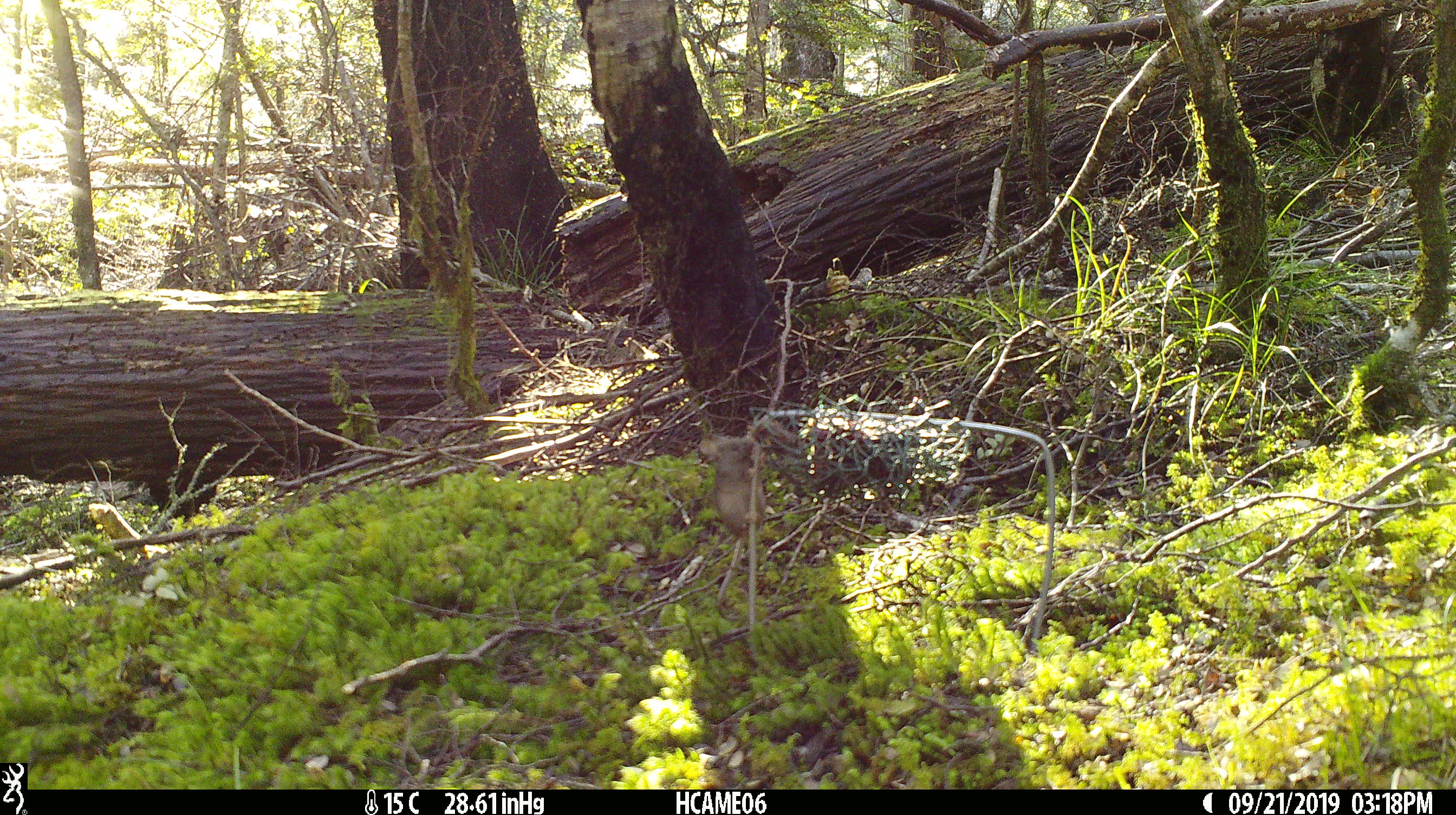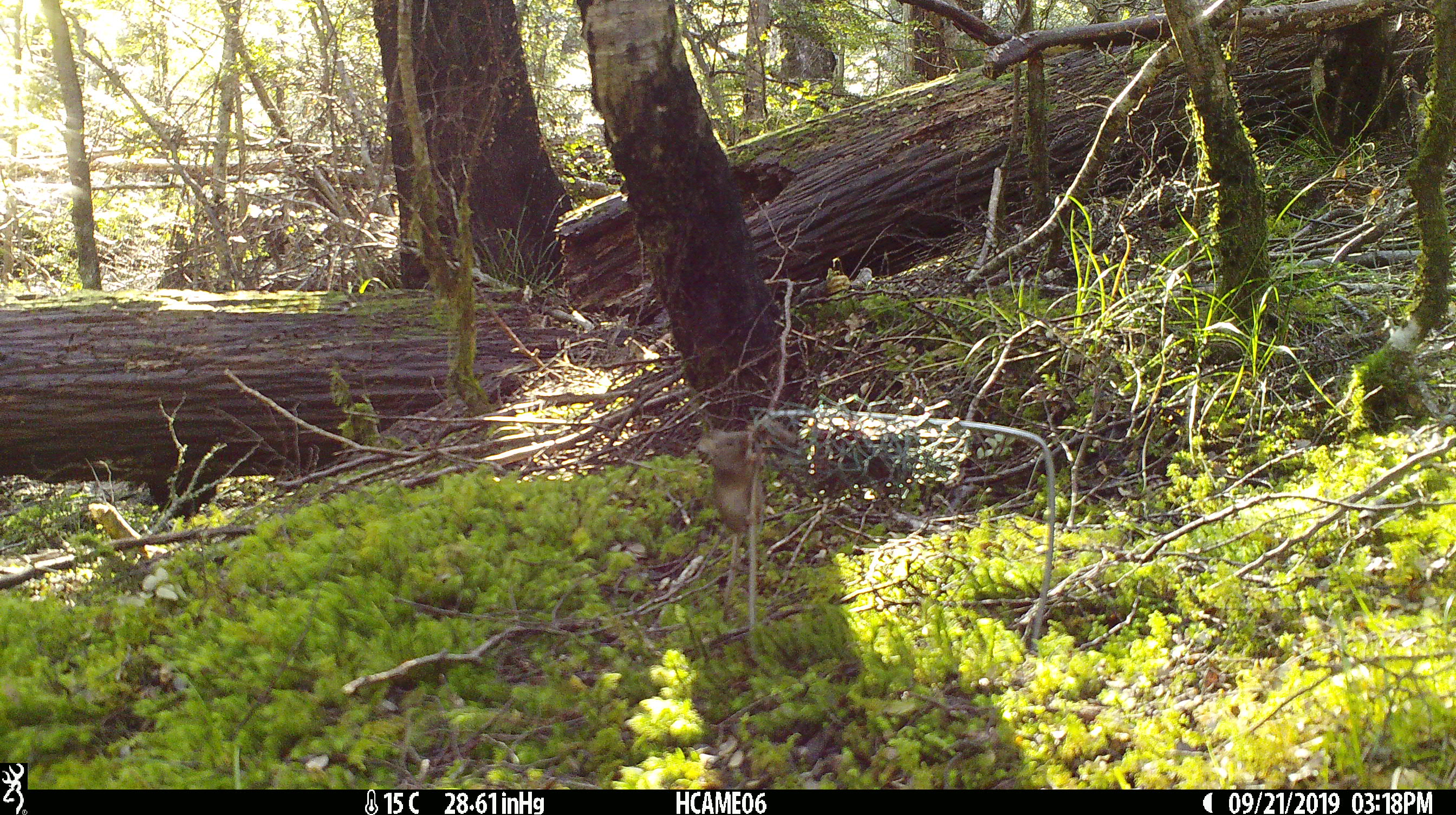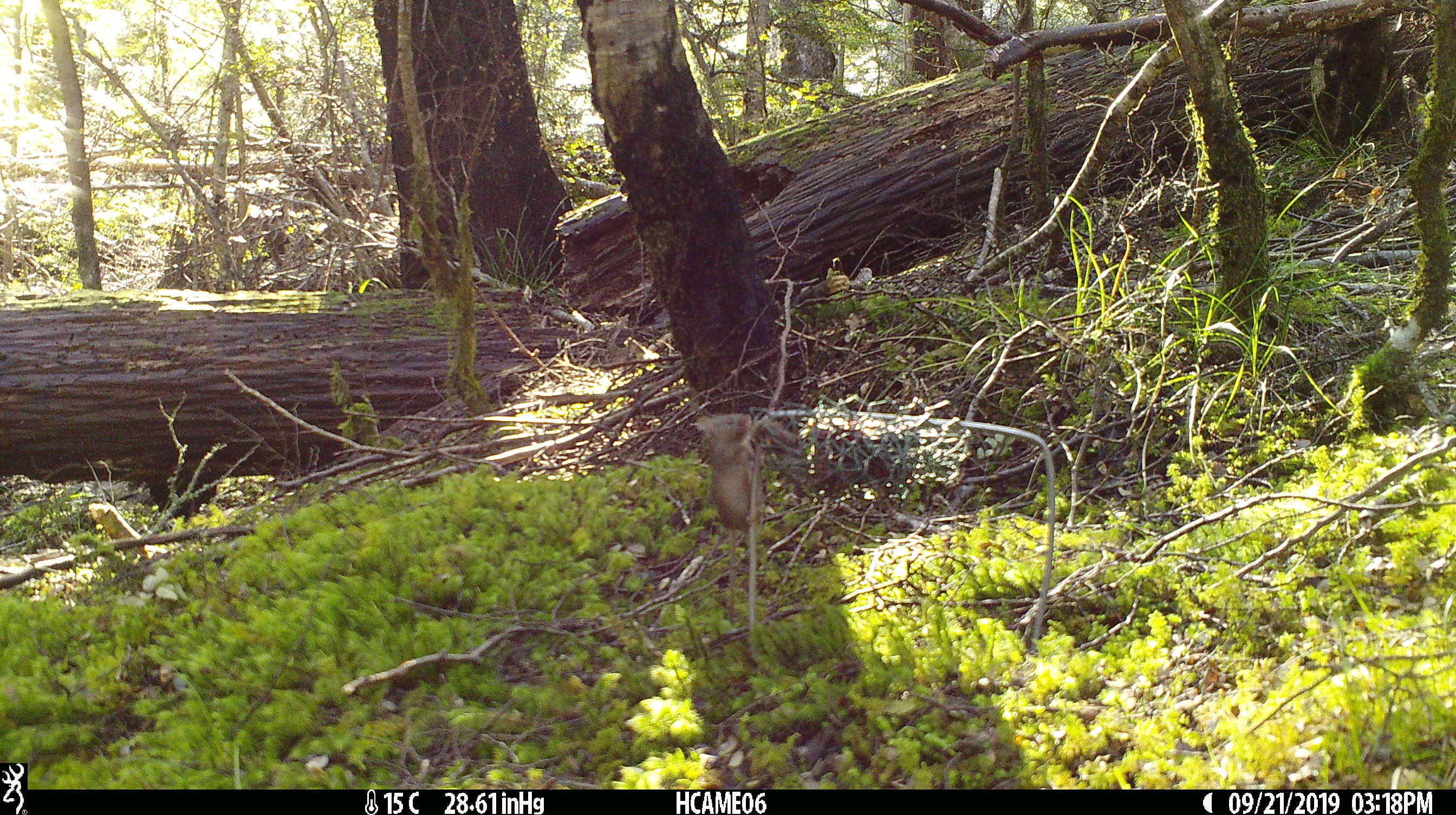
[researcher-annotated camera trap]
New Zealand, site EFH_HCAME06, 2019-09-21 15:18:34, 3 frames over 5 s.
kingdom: Animalia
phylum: Chordata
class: Mammalia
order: Rodentia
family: Muridae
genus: Mus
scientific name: Mus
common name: mouse